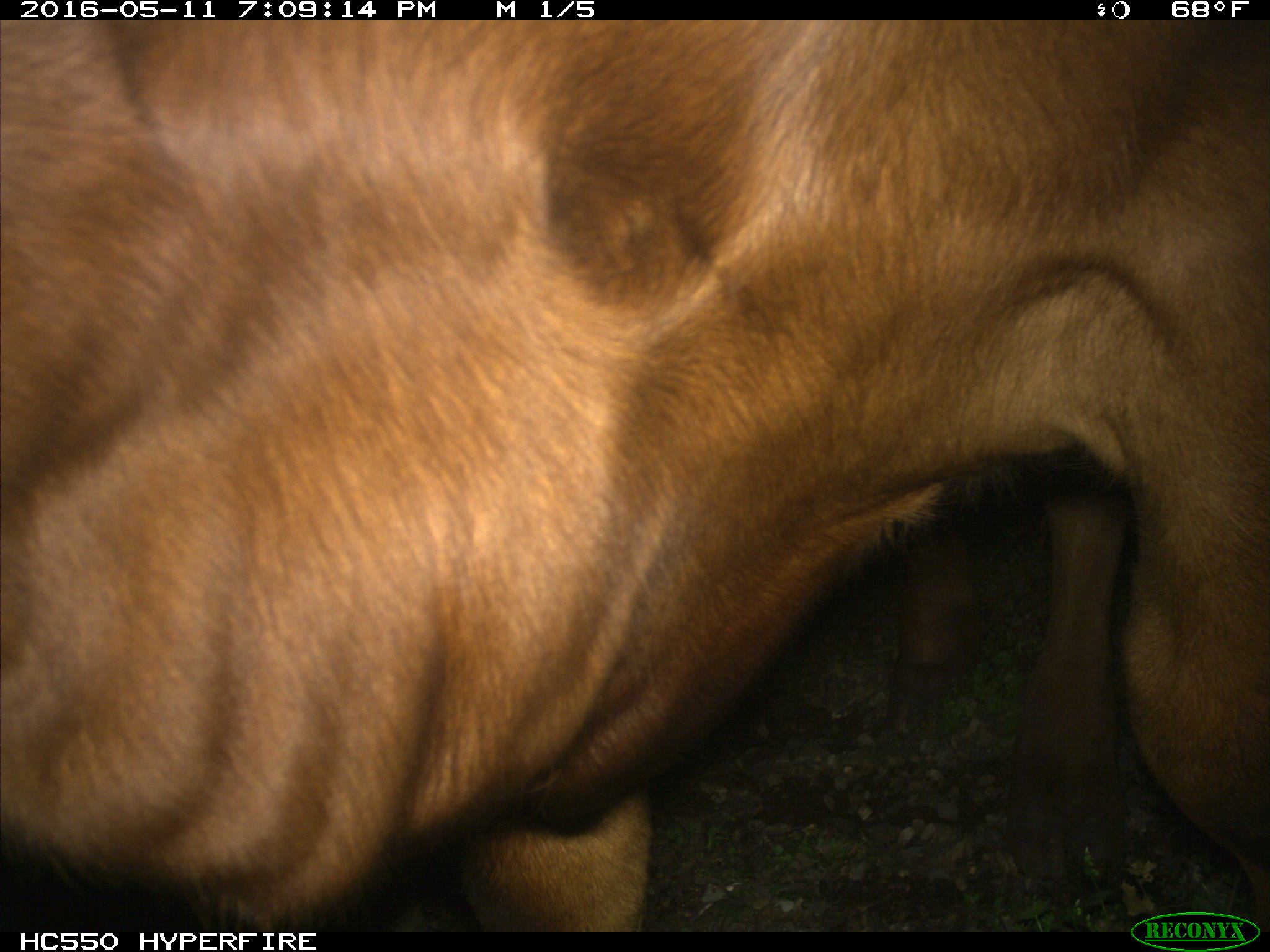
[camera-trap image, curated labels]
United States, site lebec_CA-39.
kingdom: Animalia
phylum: Chordata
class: Mammalia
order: Artiodactyla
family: Bovidae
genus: Bos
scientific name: Bos taurus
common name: domestic cow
Bos taurus (domestic cow).